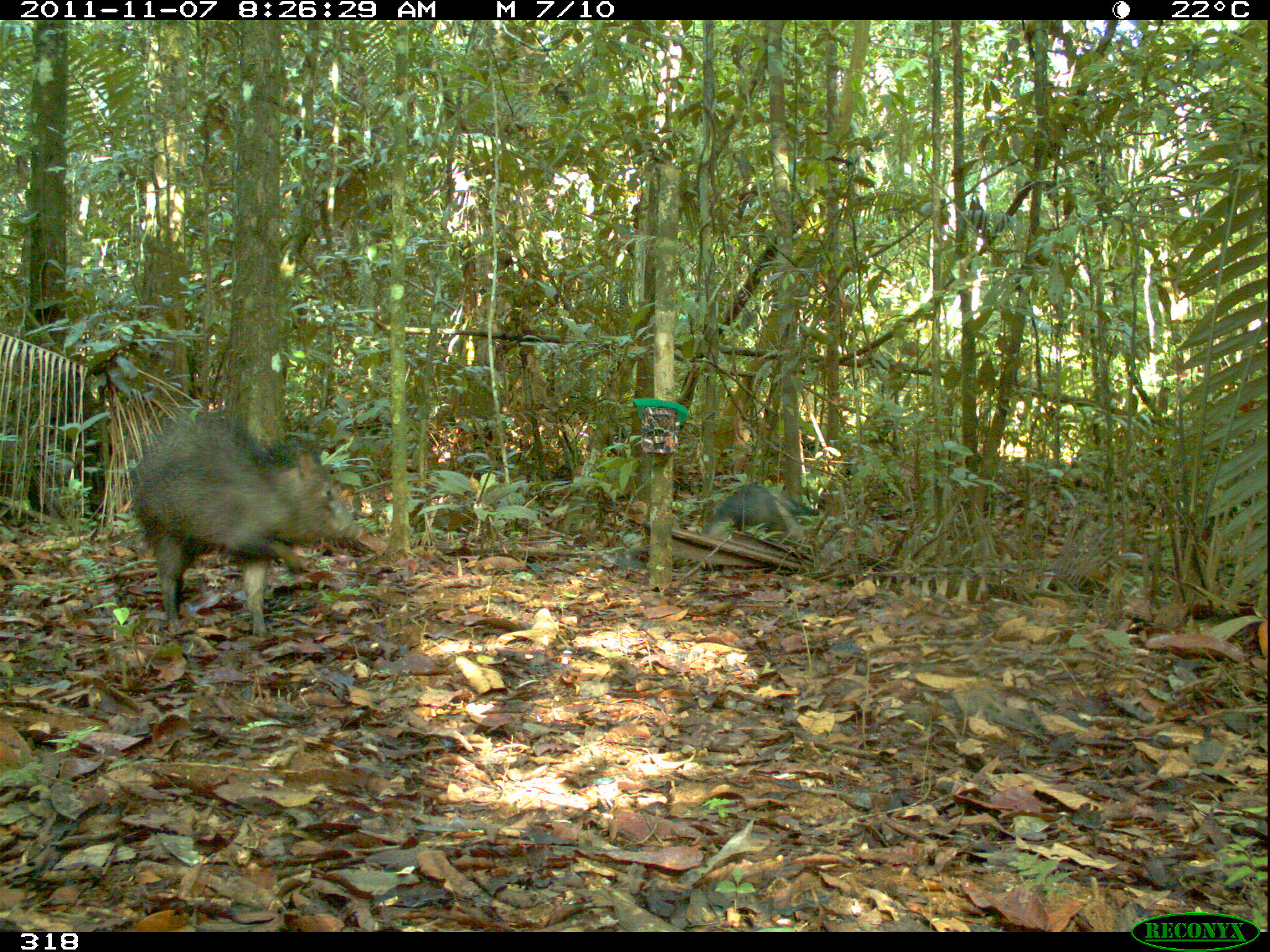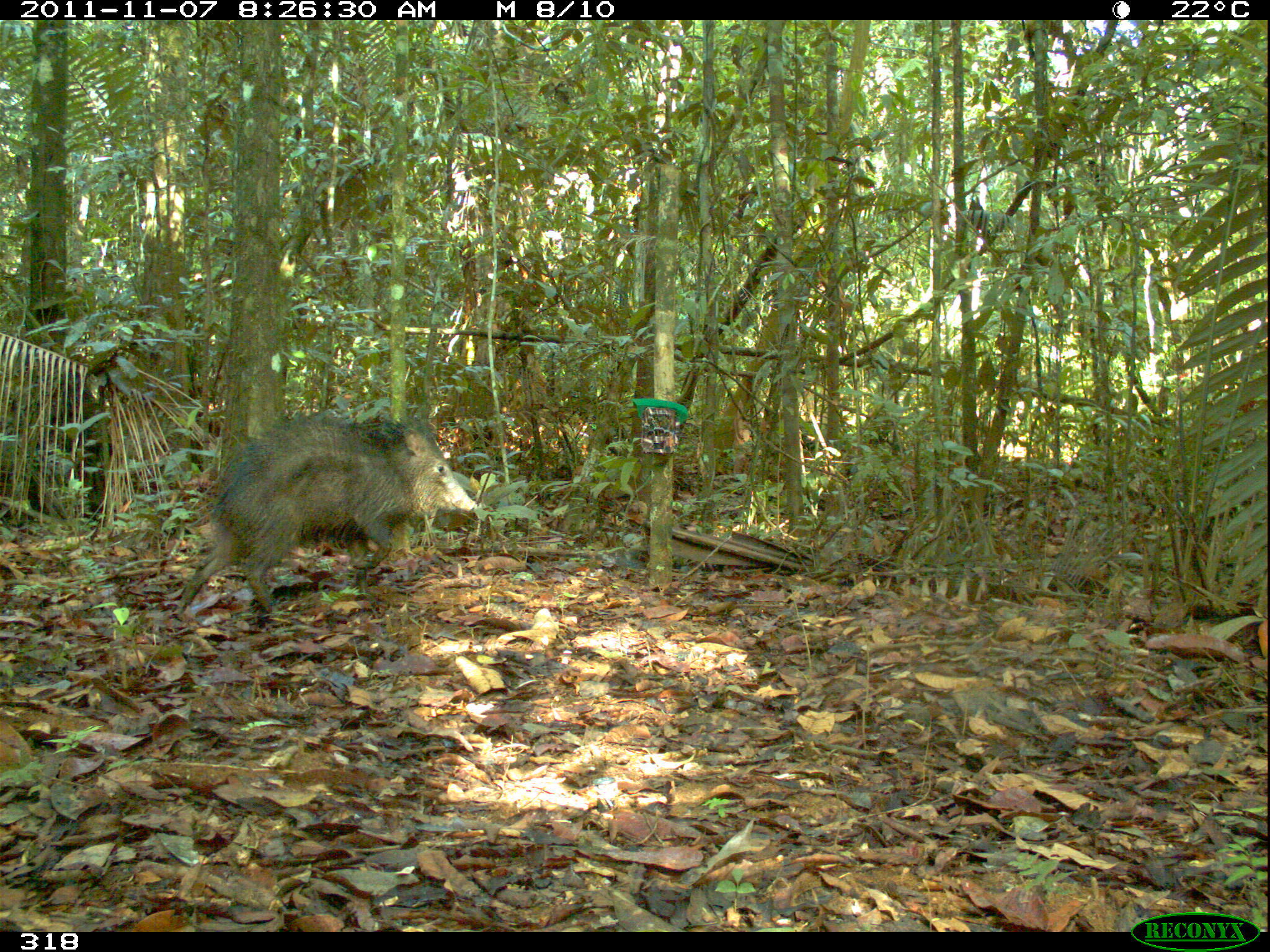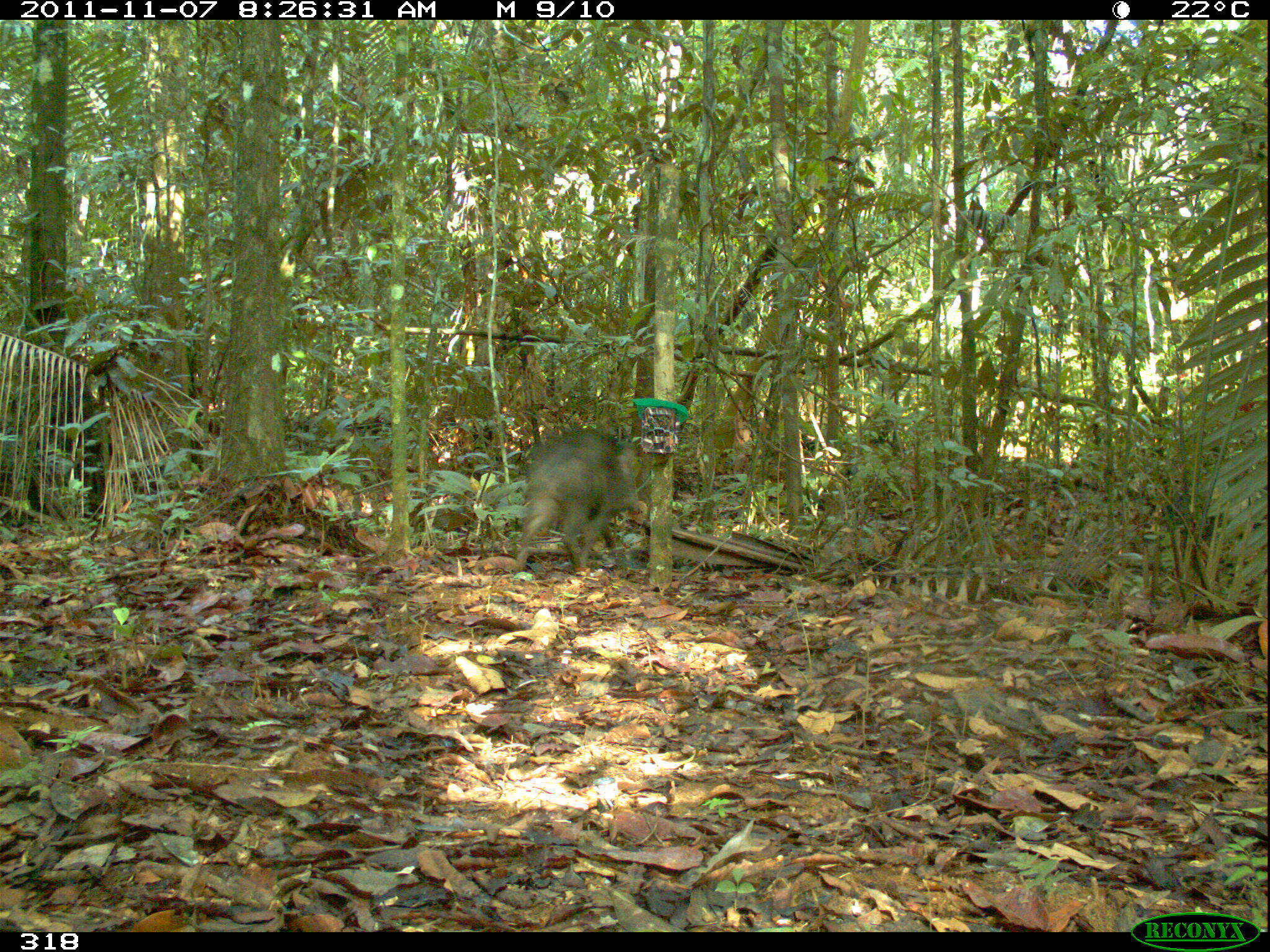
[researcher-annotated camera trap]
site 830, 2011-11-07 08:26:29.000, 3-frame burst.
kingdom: Animalia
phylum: Chordata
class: Mammalia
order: Artiodactyla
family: Tayassuidae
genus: Tayassu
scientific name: Tayassu pecari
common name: white-lipped peccary